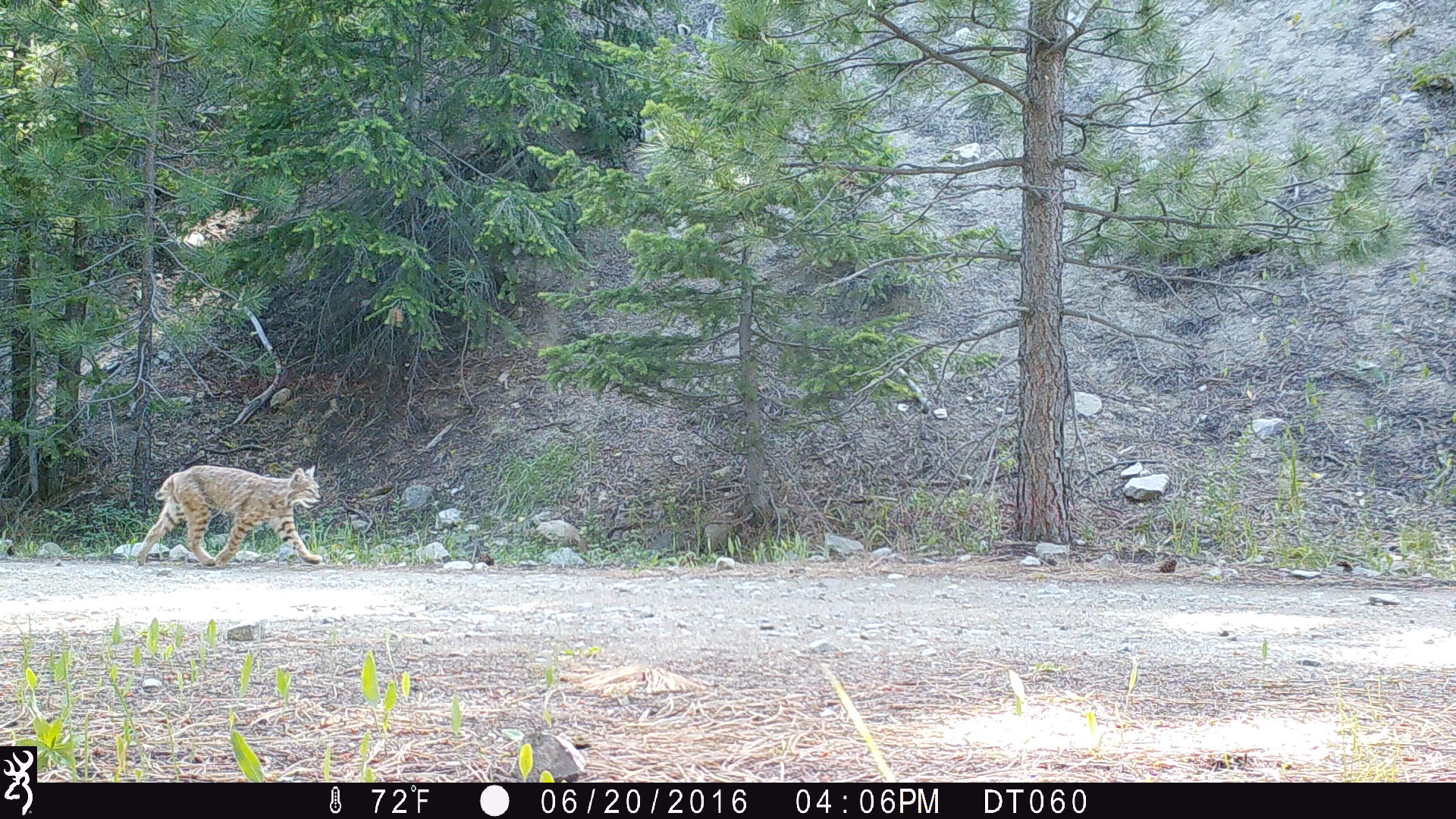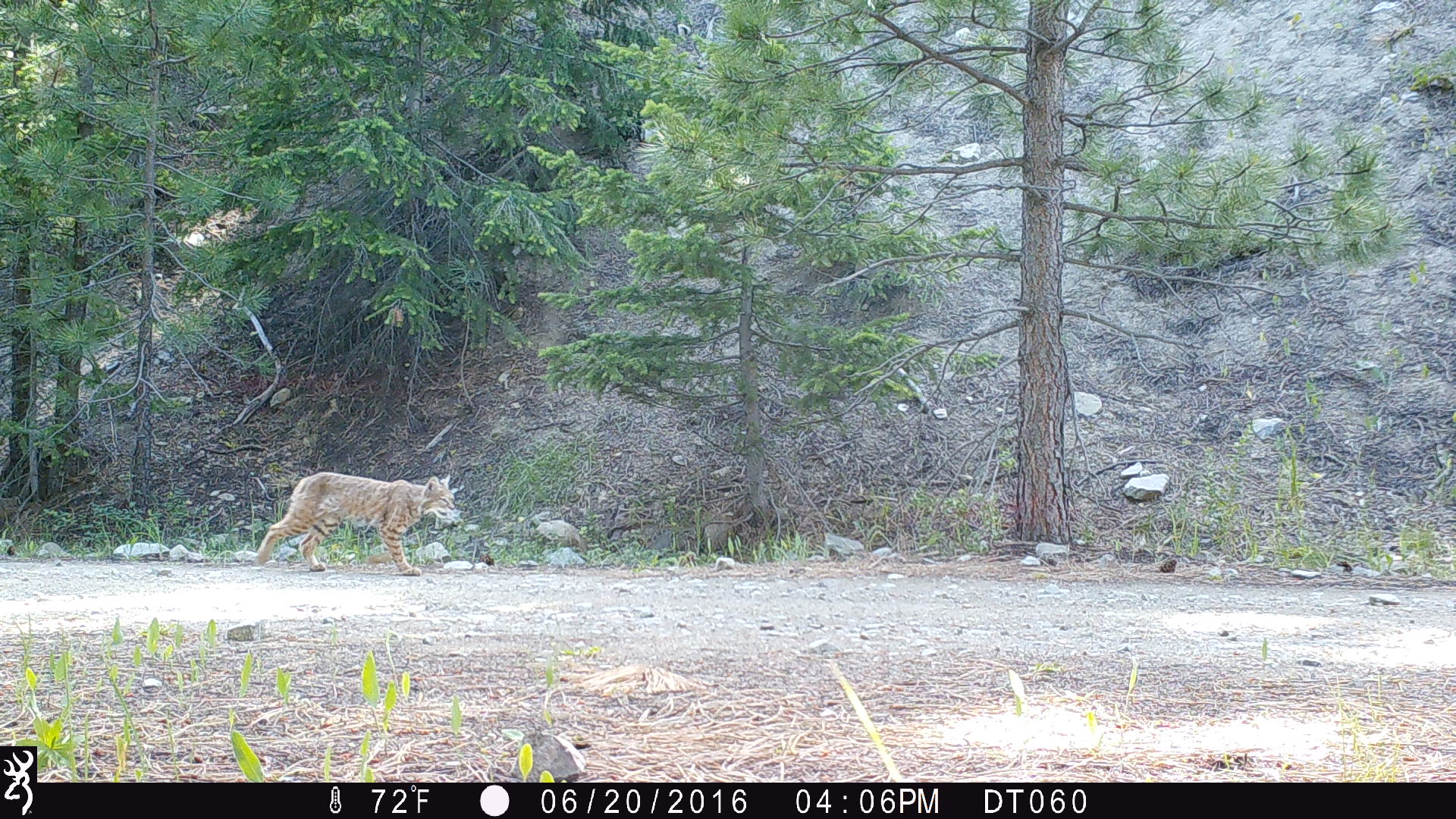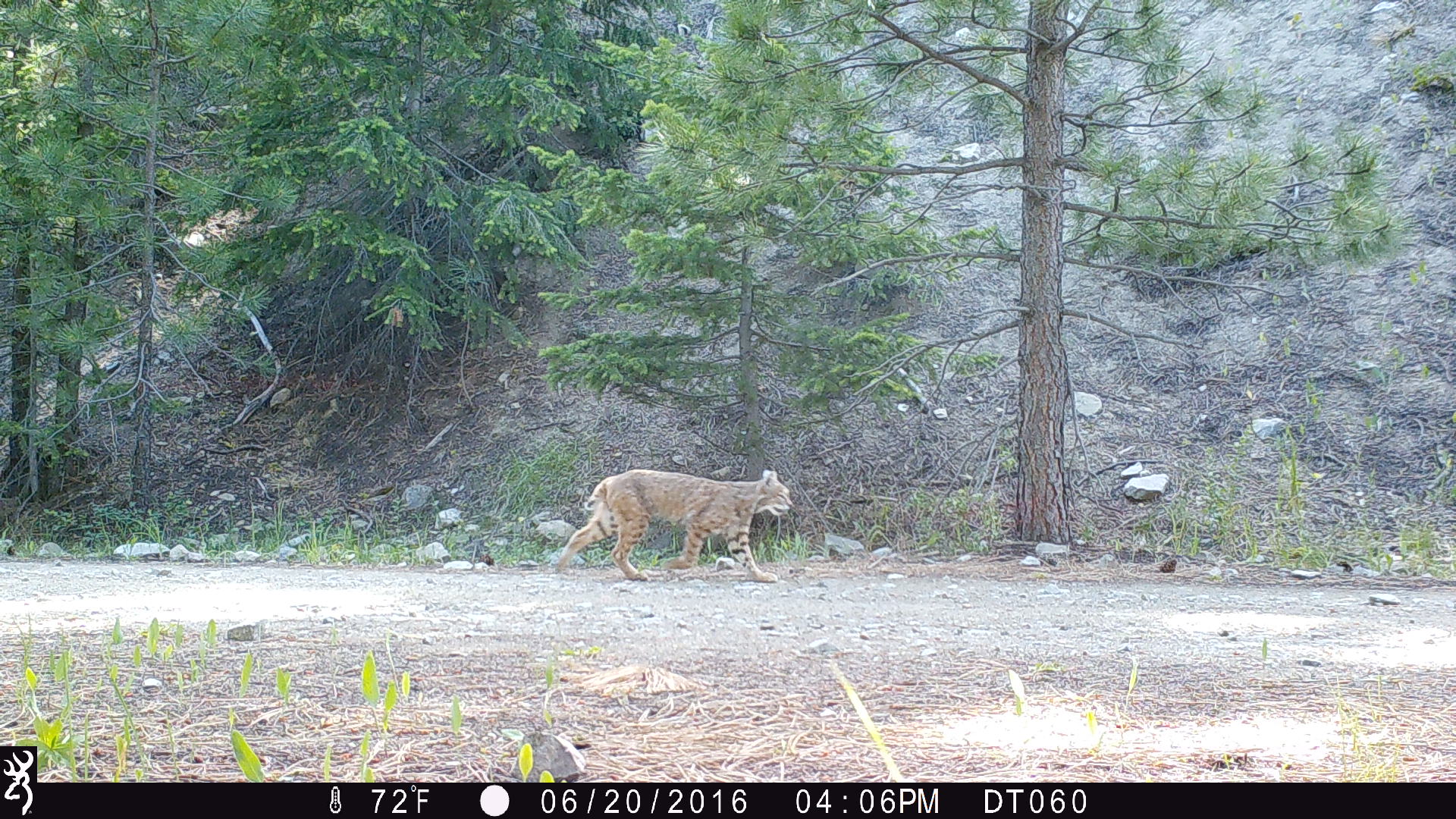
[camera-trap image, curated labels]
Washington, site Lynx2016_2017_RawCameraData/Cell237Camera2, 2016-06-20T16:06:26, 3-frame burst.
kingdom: Animalia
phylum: Chordata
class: Mammalia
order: Carnivora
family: Felidae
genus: Lynx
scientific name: Lynx rufus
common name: bobcat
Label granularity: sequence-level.